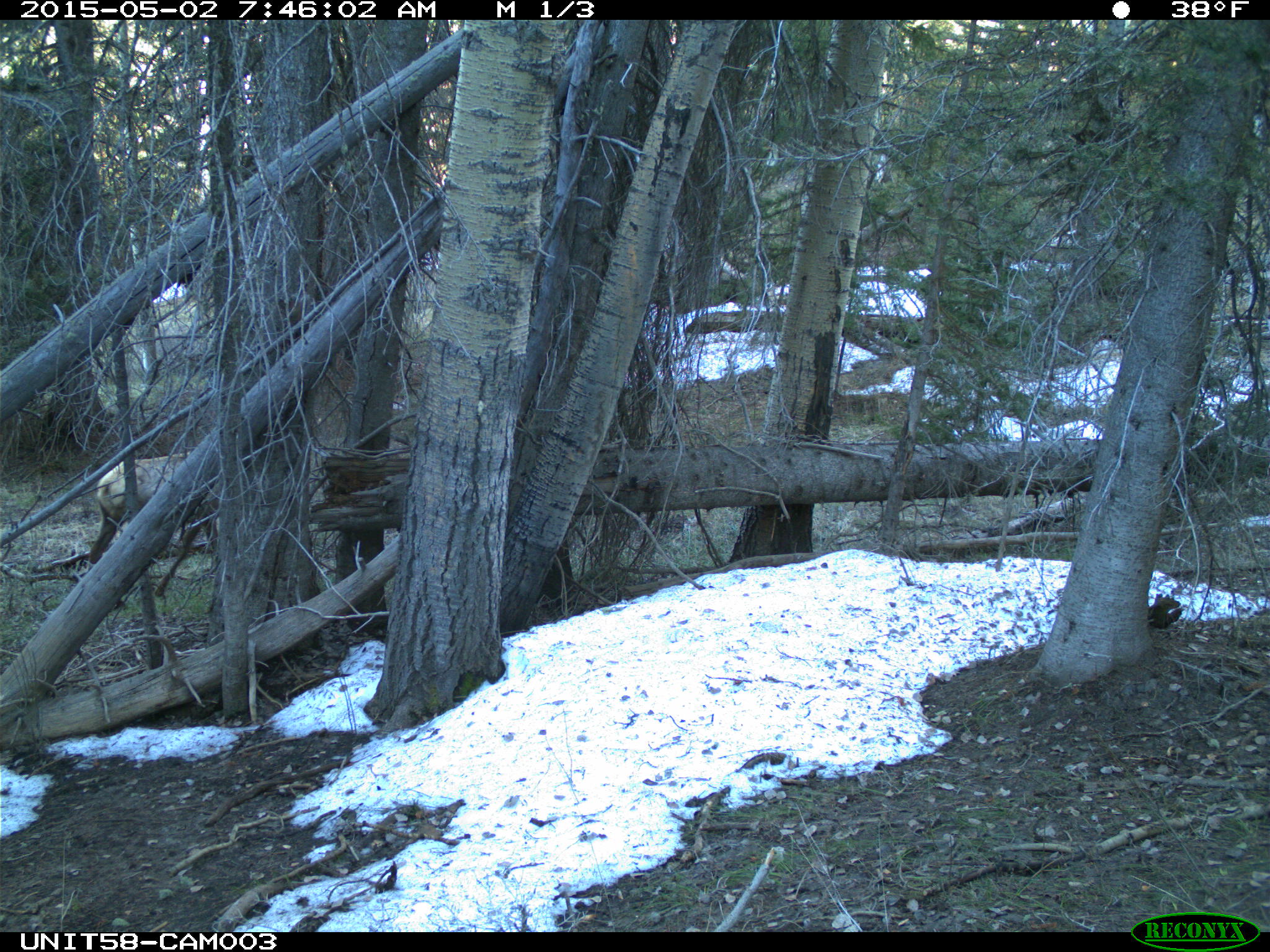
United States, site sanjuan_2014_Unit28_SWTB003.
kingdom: Animalia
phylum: Chordata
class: Mammalia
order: Artiodactyla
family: Cervidae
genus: Cervus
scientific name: Cervus elaphus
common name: red deer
Cervus elaphus (red deer).